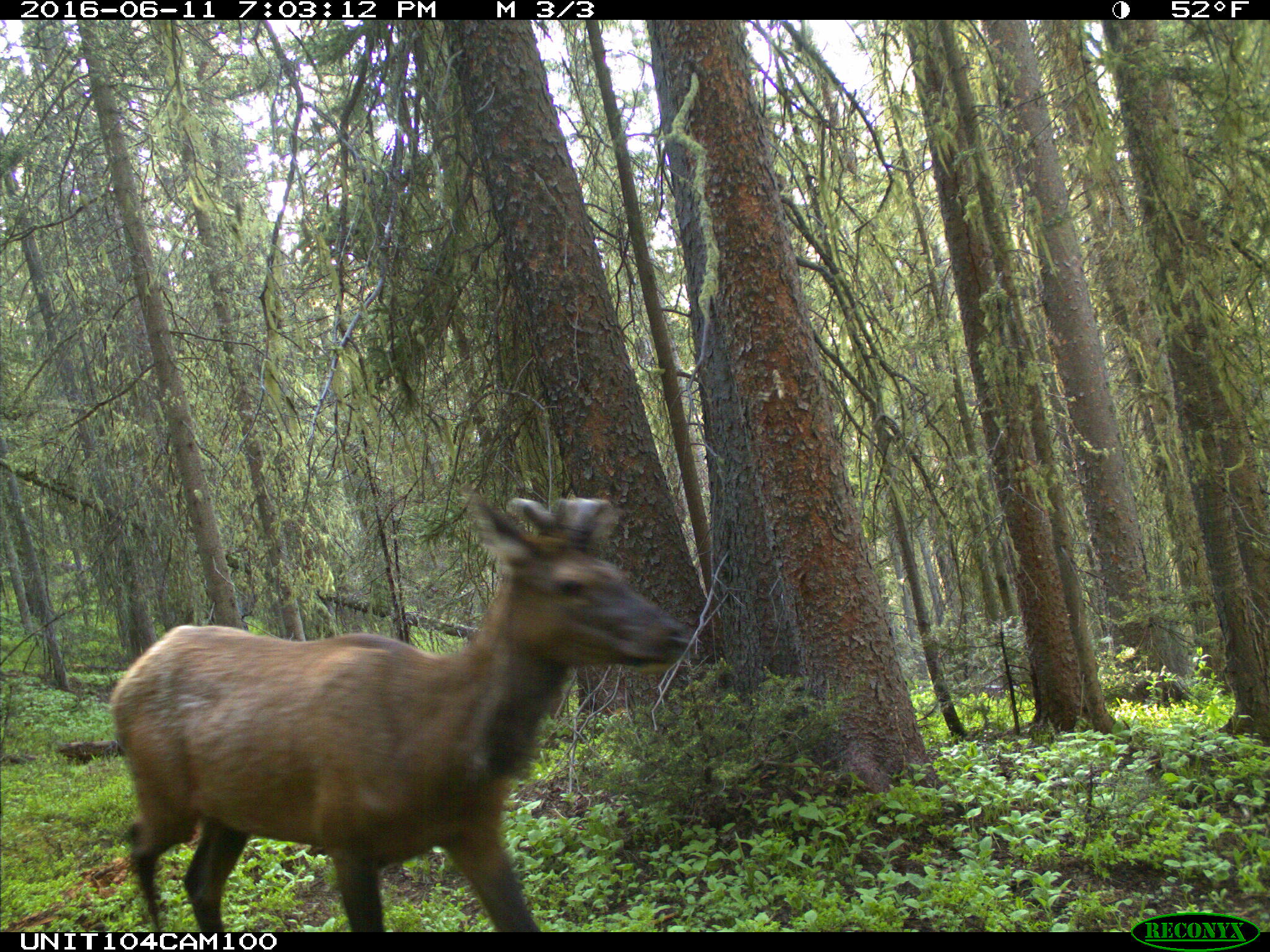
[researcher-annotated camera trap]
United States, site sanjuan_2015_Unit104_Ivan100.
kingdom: Animalia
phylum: Chordata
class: Mammalia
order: Artiodactyla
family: Cervidae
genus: Cervus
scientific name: Cervus elaphus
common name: red deer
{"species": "Cervus elaphus (red deer)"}